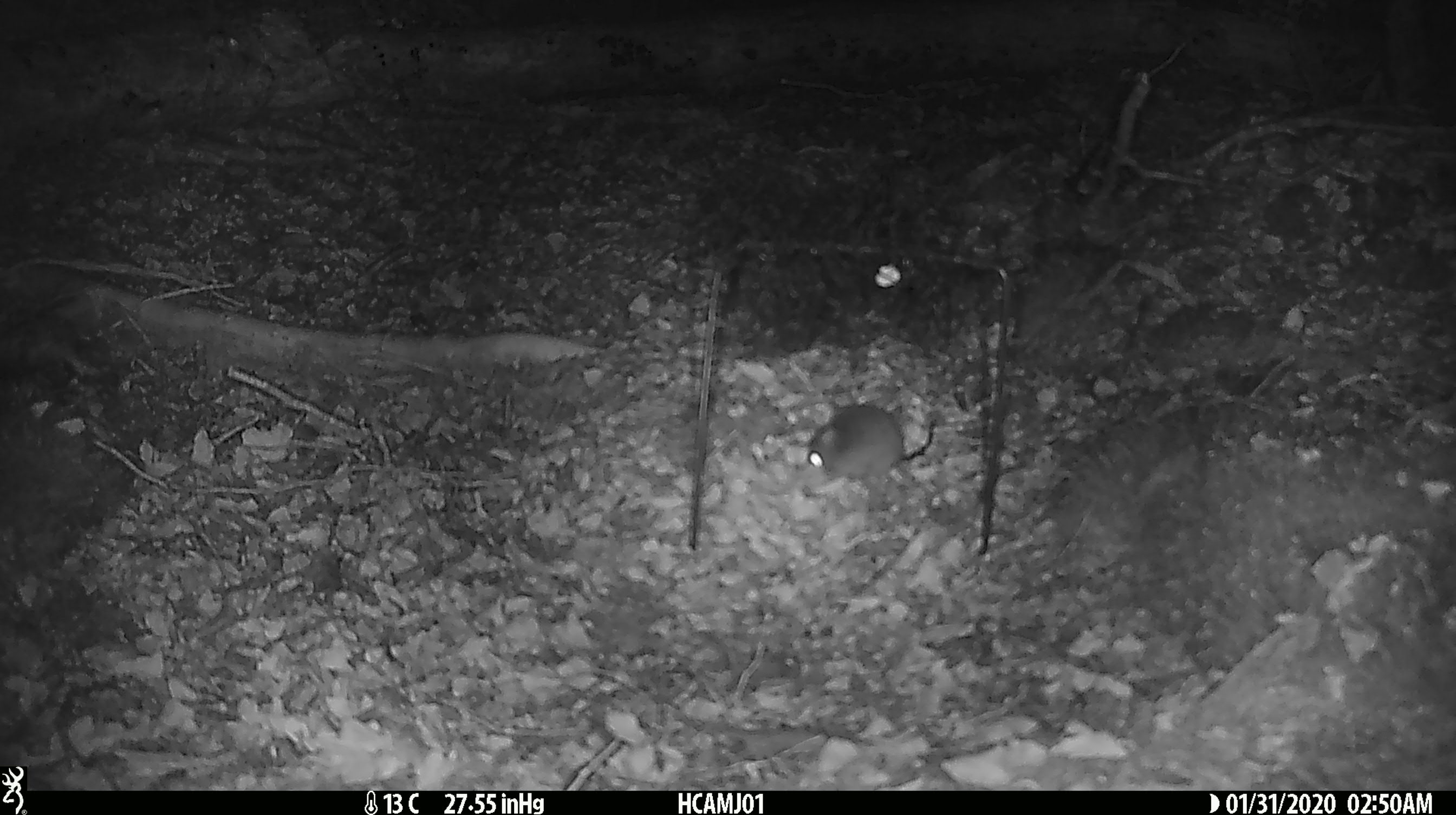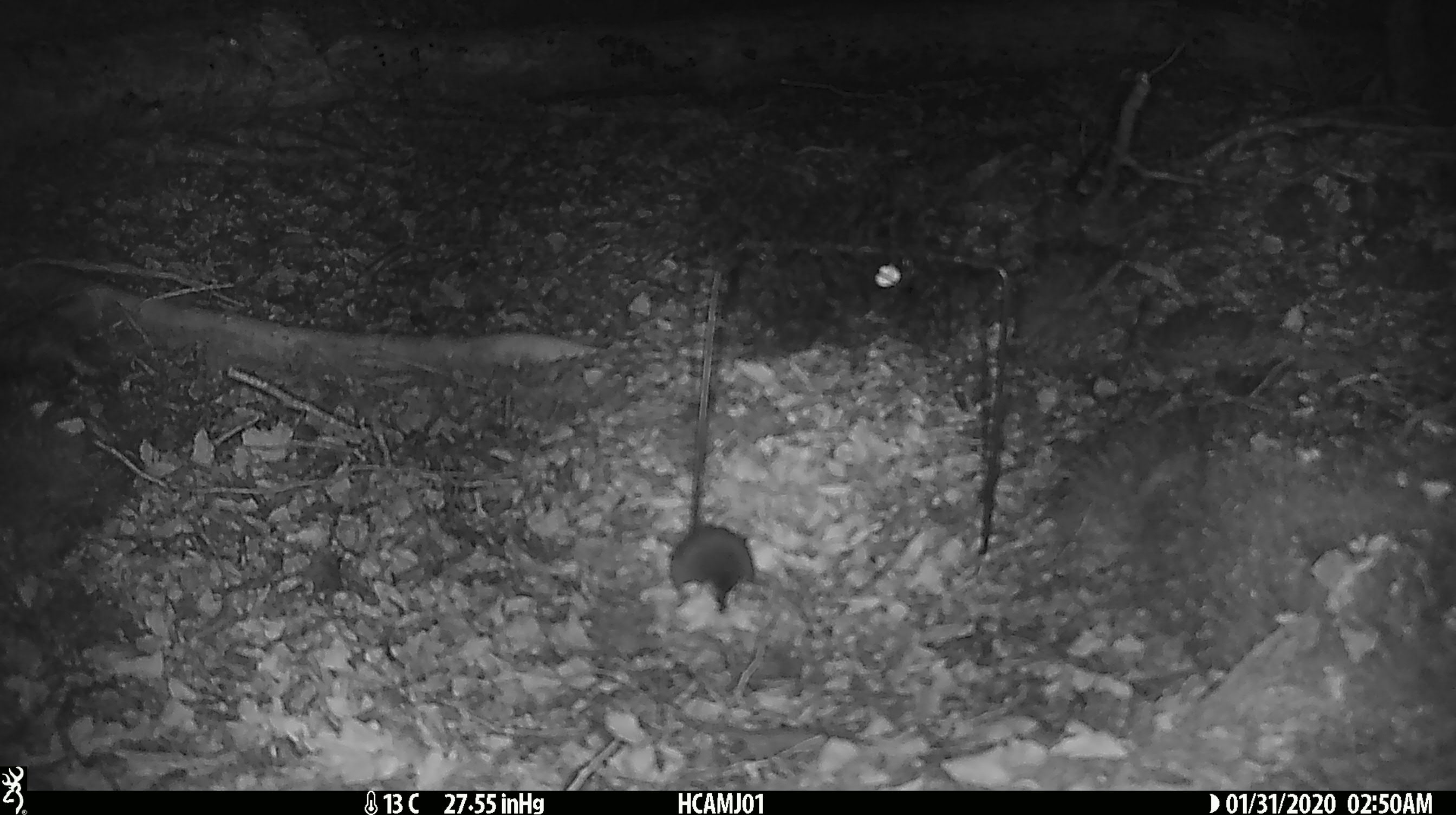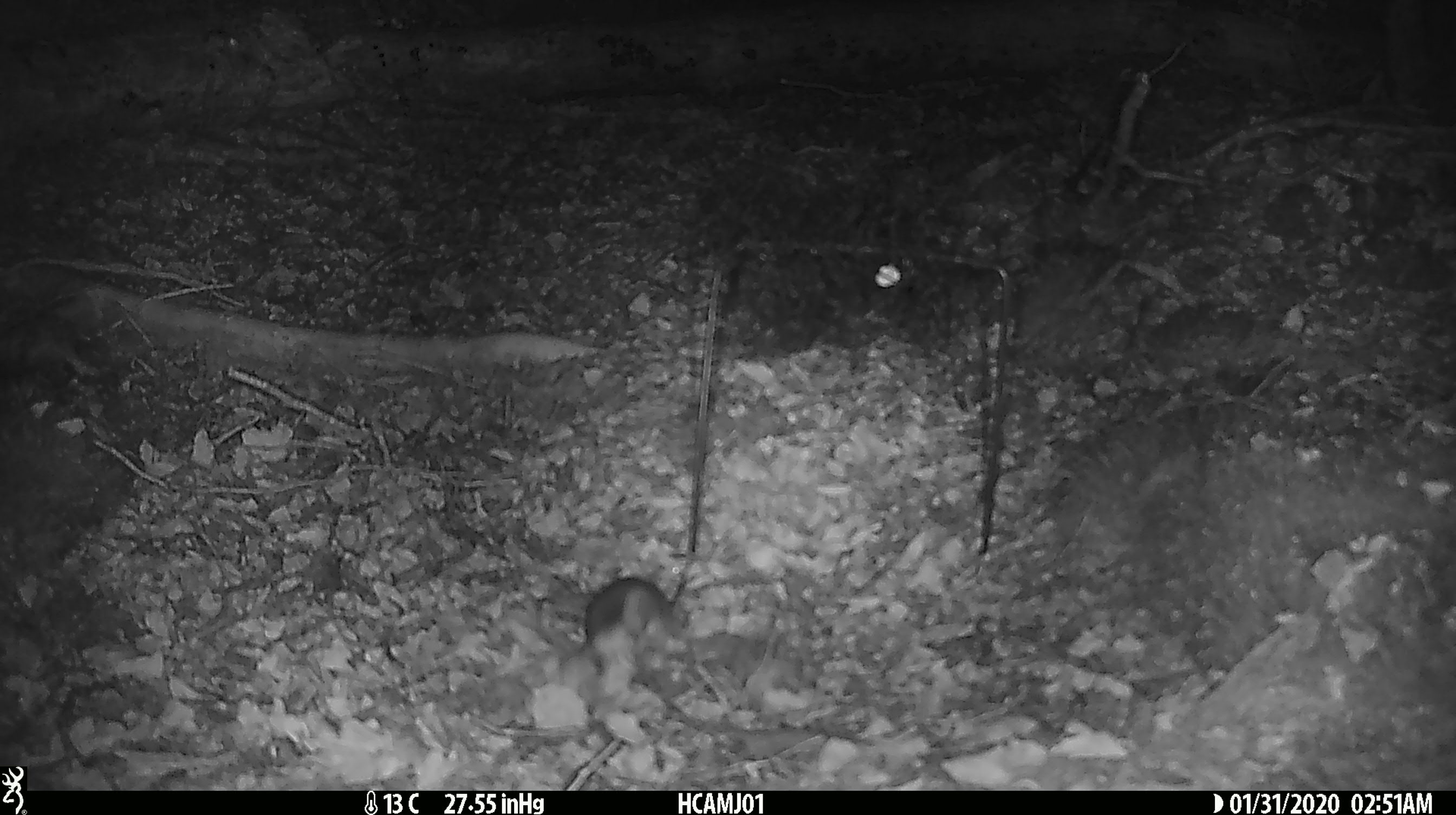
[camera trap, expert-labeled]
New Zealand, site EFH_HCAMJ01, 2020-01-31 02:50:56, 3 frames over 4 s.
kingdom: Animalia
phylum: Chordata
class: Mammalia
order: Rodentia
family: Muridae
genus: Mus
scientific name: Mus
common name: mouse